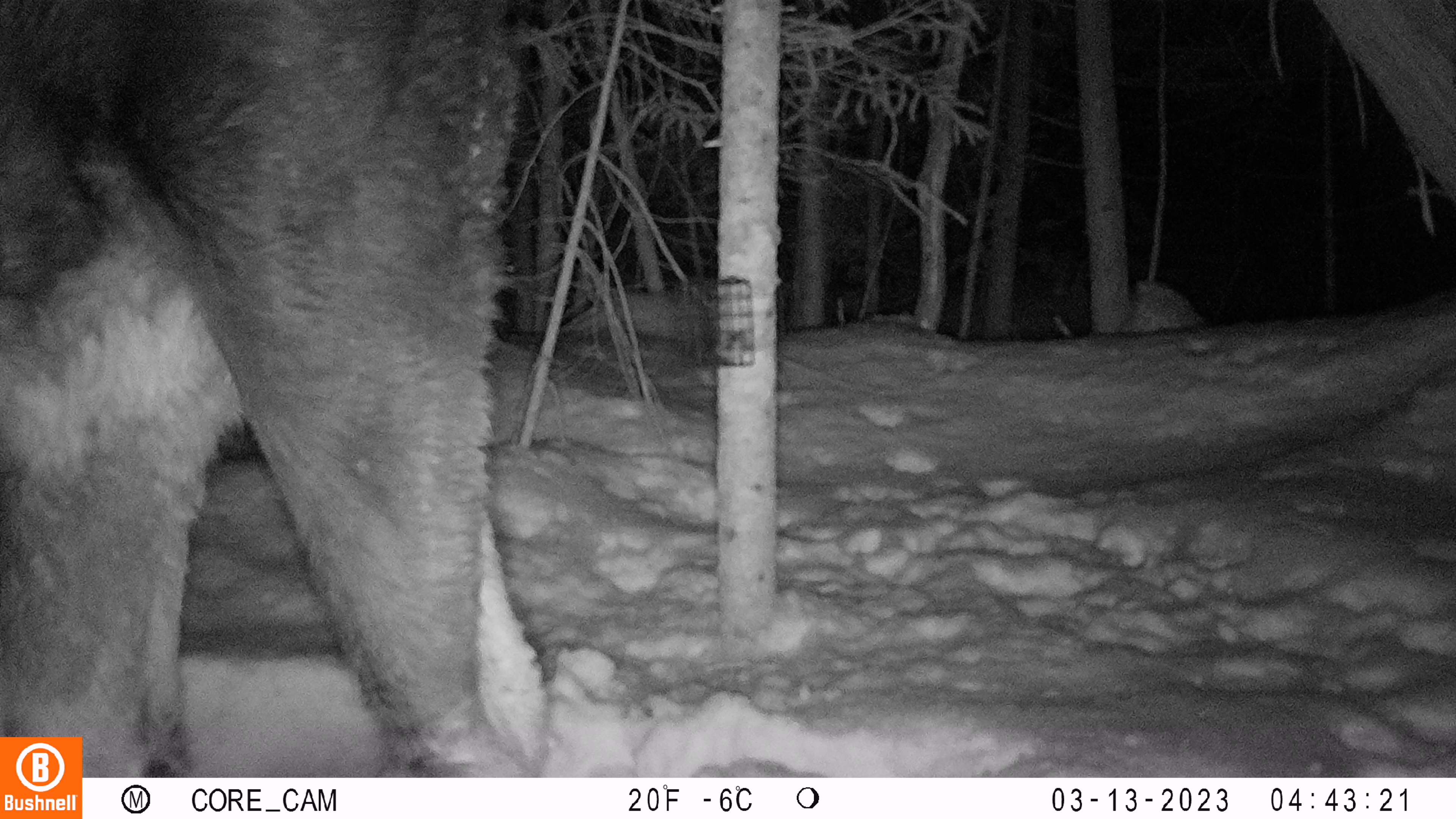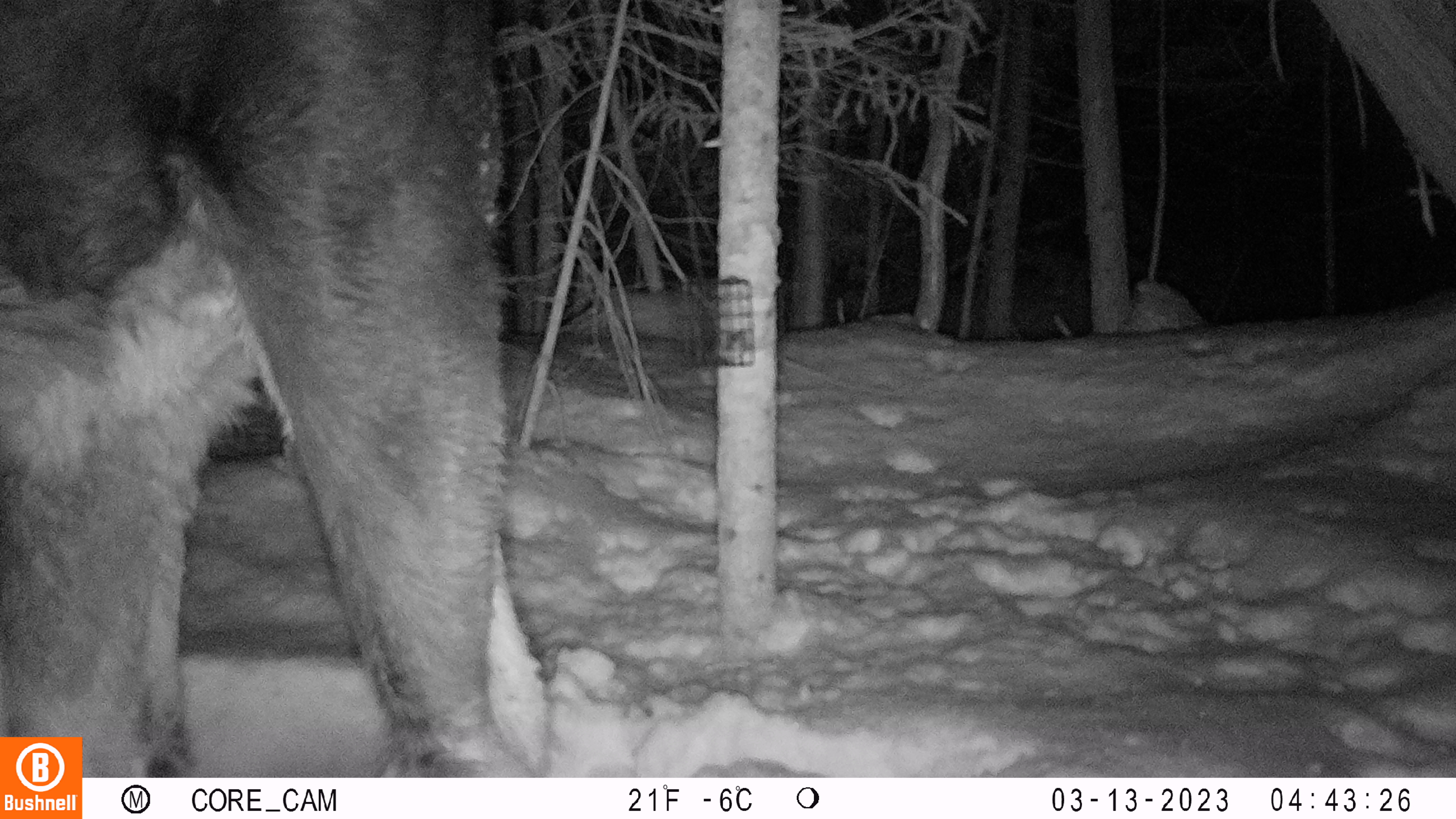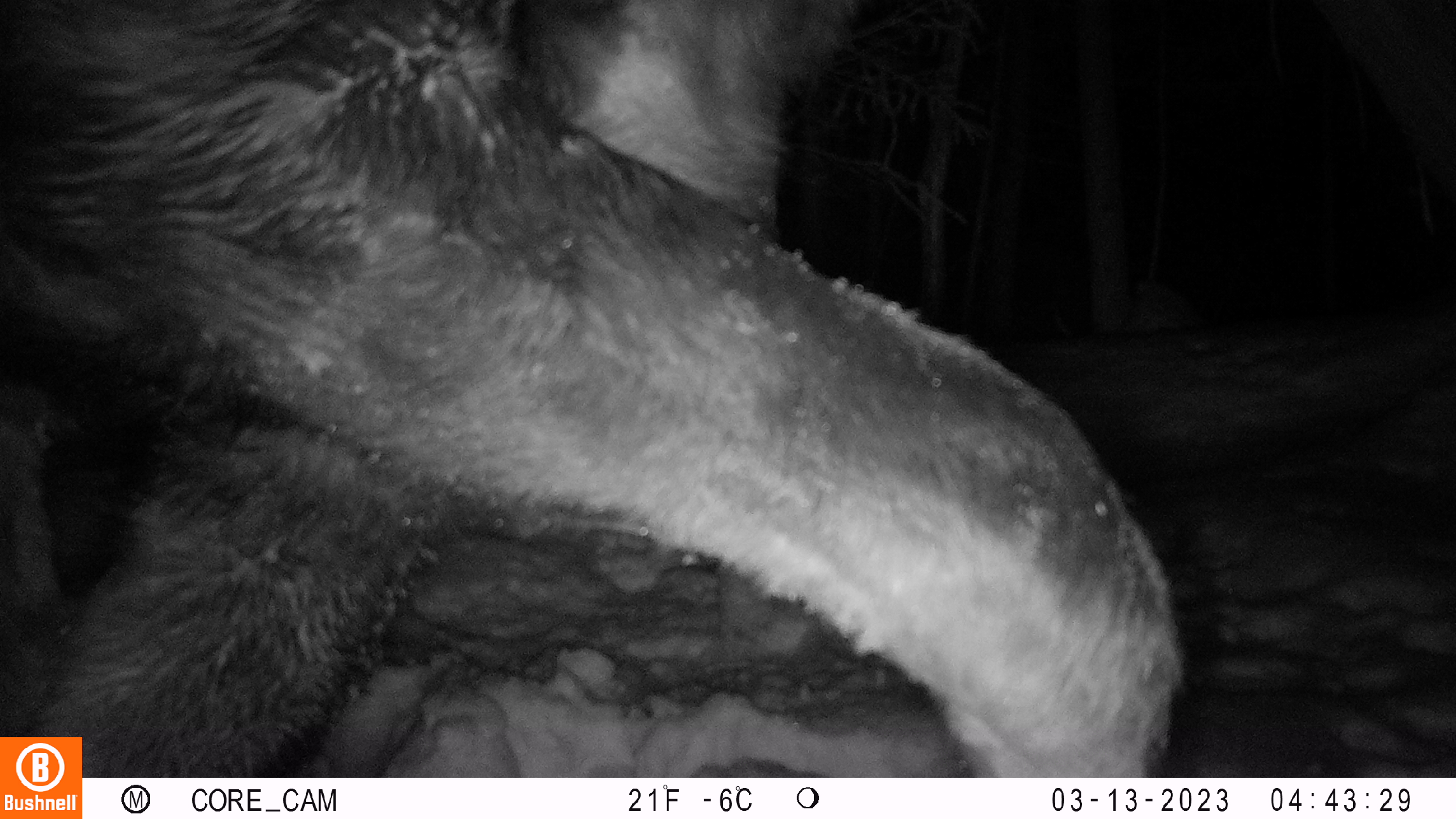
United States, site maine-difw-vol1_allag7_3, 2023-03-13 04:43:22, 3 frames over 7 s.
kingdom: Animalia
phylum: Chordata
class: Mammalia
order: Artiodactyla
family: Cervidae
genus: Alces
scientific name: Alces alces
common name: moose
Moose (Alces alces).